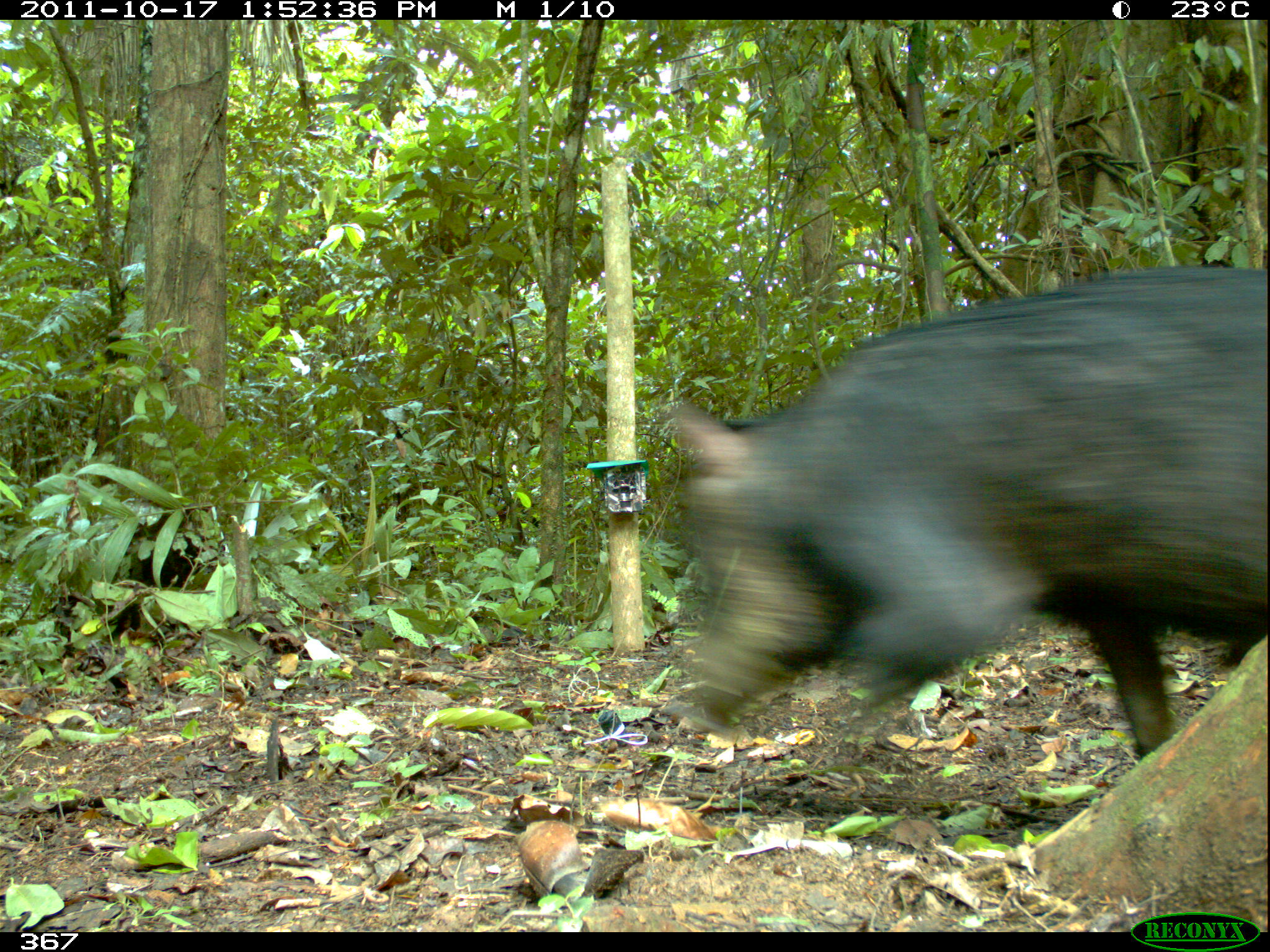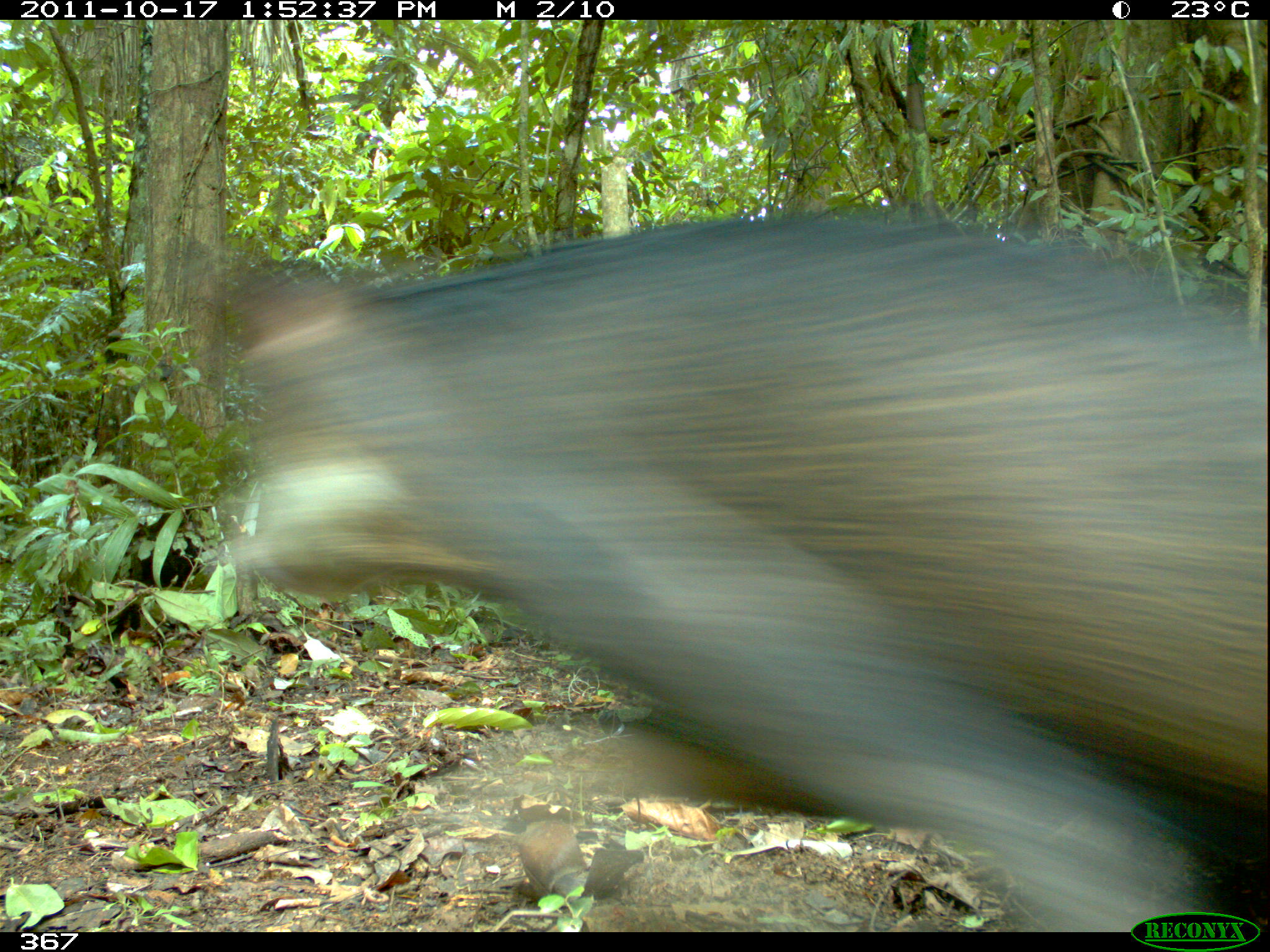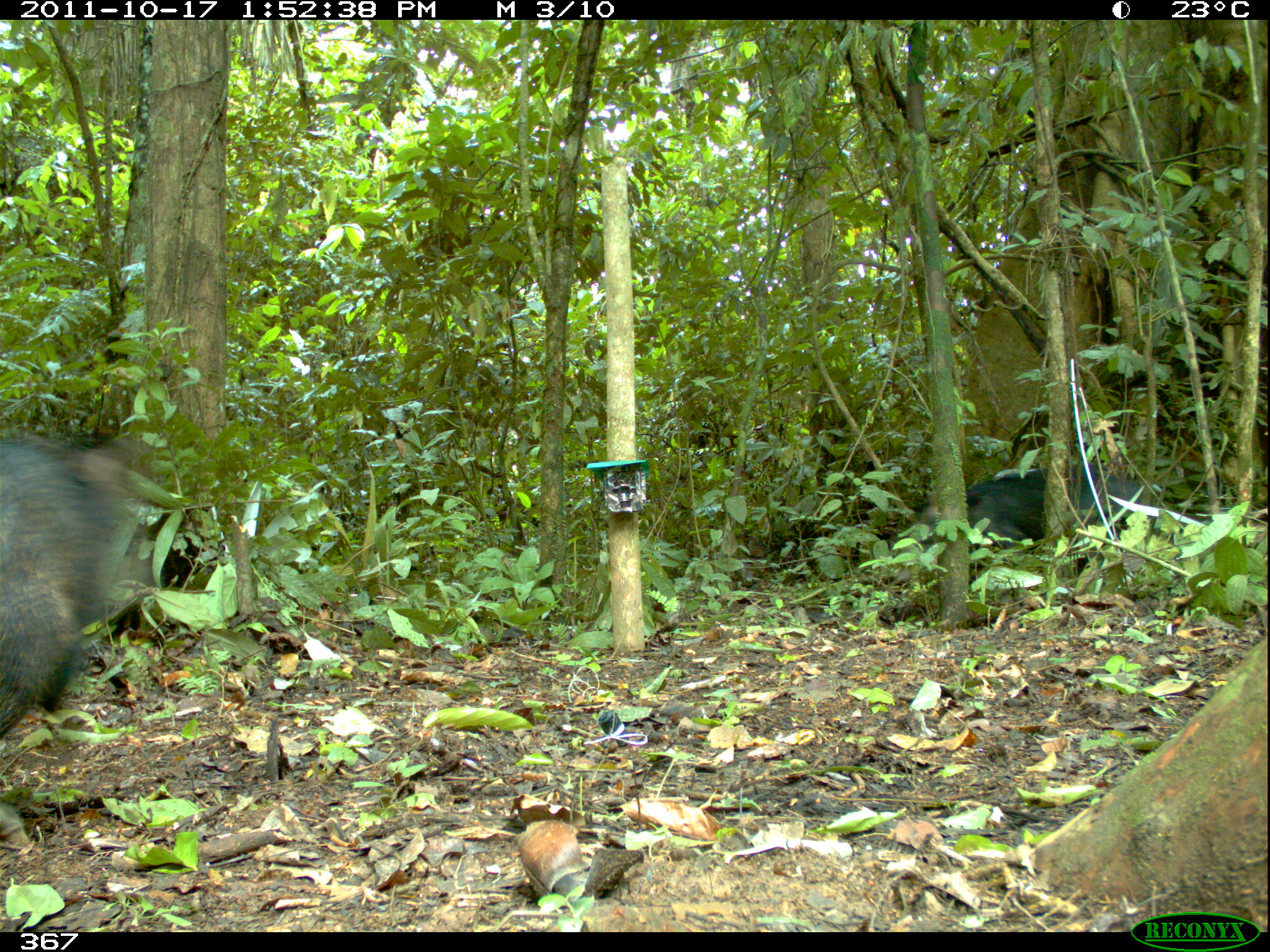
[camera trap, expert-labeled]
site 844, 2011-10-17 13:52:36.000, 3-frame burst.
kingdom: Animalia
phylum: Chordata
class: Mammalia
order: Artiodactyla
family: Tayassuidae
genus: Tayassu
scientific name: Tayassu pecari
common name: white-lipped peccary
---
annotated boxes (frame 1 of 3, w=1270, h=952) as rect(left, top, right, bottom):
tayassu pecari: rect(664, 261, 1270, 761)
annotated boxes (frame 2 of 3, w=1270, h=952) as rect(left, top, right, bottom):
tayassu pecari: rect(211, 202, 1270, 932)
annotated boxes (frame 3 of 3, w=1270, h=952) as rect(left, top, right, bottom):
tayassu pecari: rect(1, 431, 152, 732); rect(924, 463, 1171, 549)